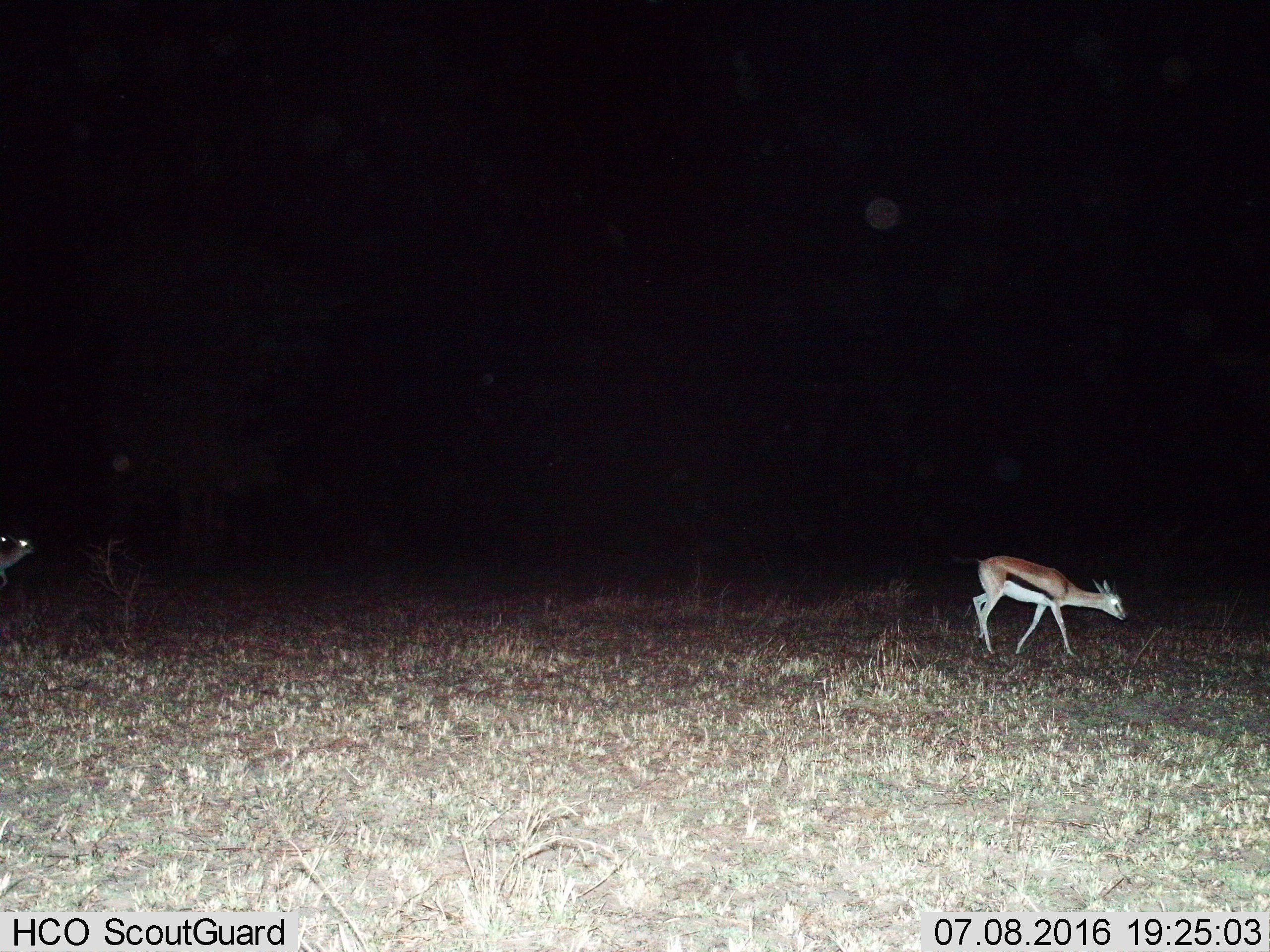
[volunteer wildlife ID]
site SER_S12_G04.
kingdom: Animalia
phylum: Chordata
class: Mammalia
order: Artiodactyla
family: Bovidae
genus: Eudorcas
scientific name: Eudorcas thomsonii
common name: thomson's gazelle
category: gazellethomsons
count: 2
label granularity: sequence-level